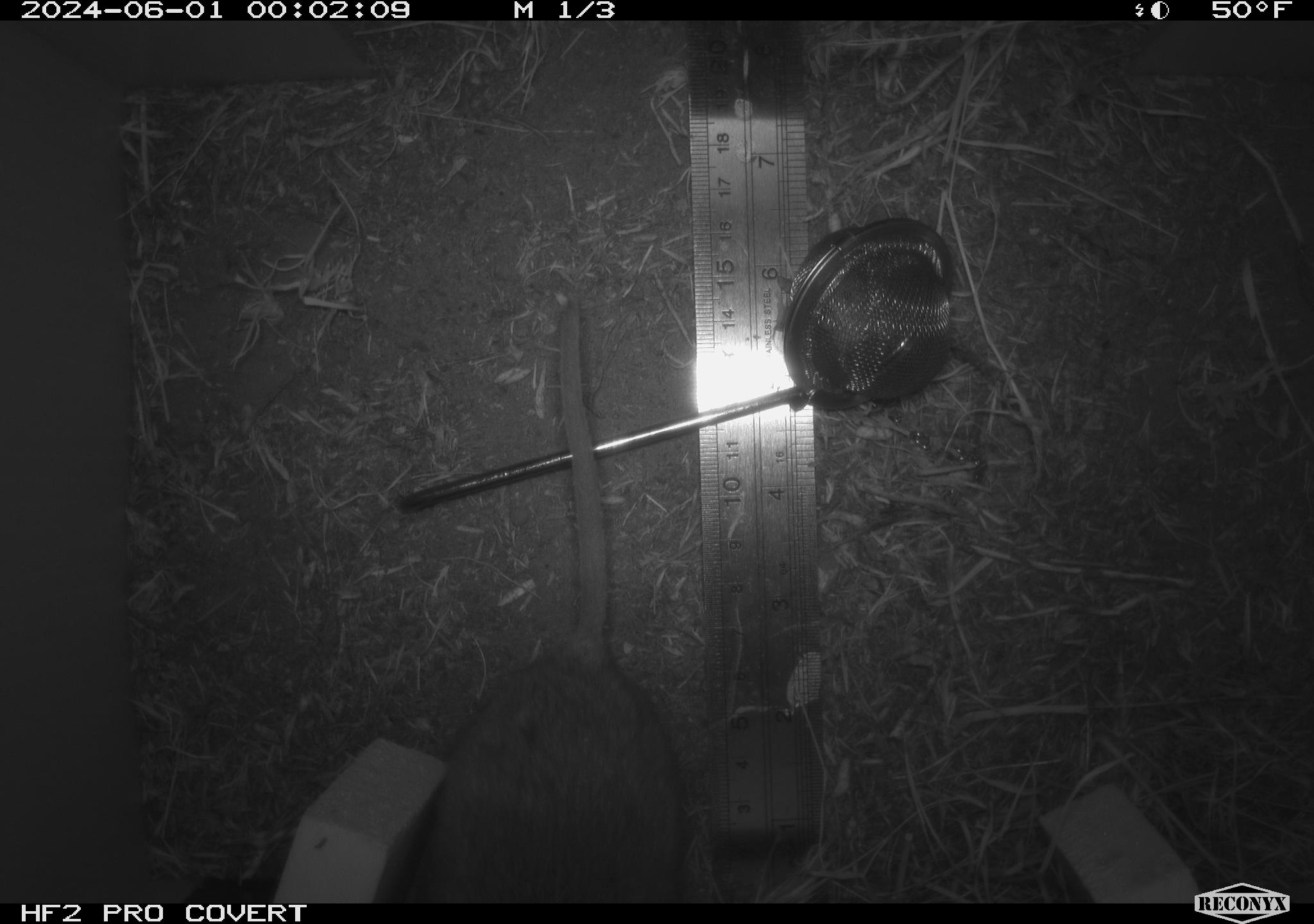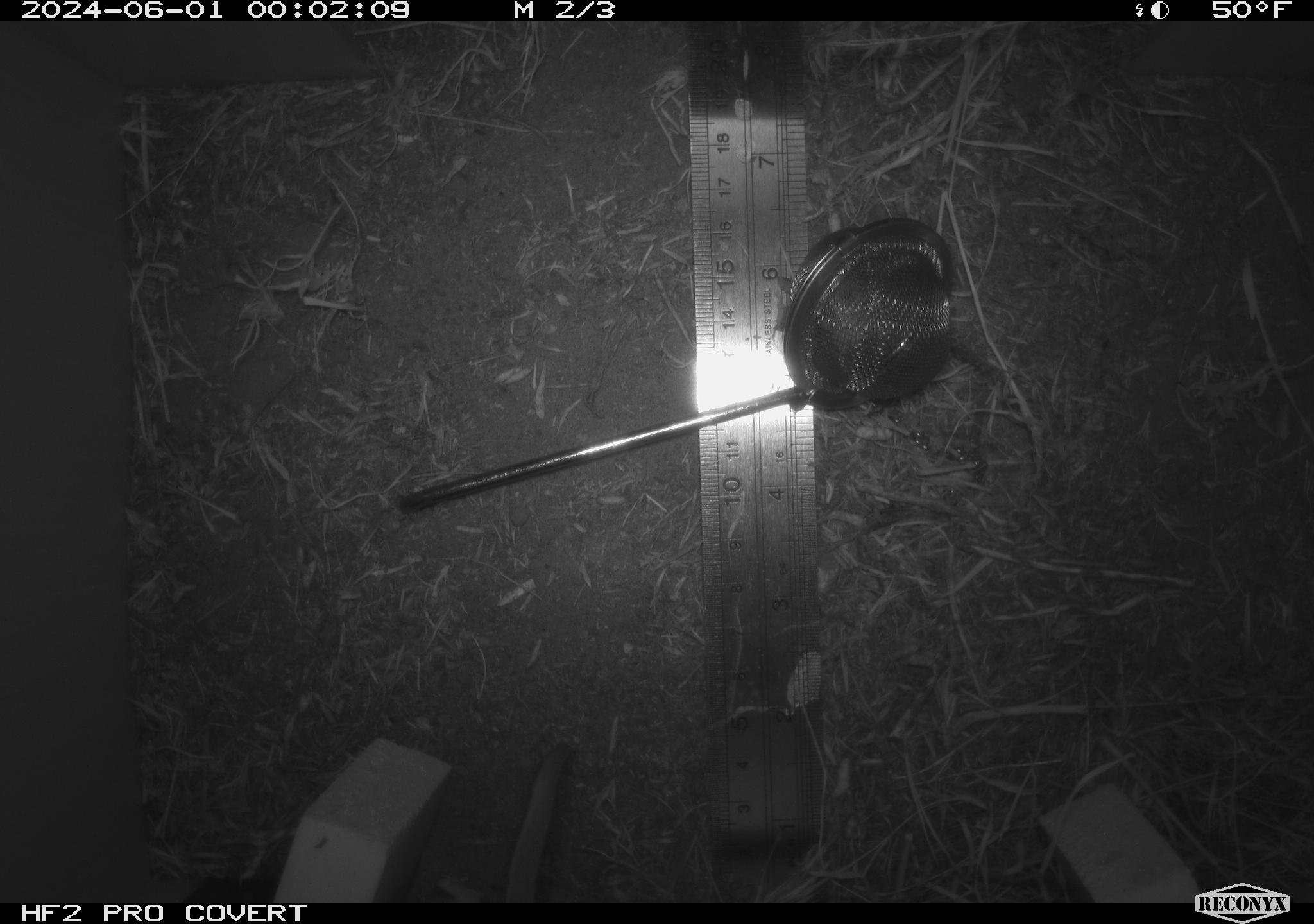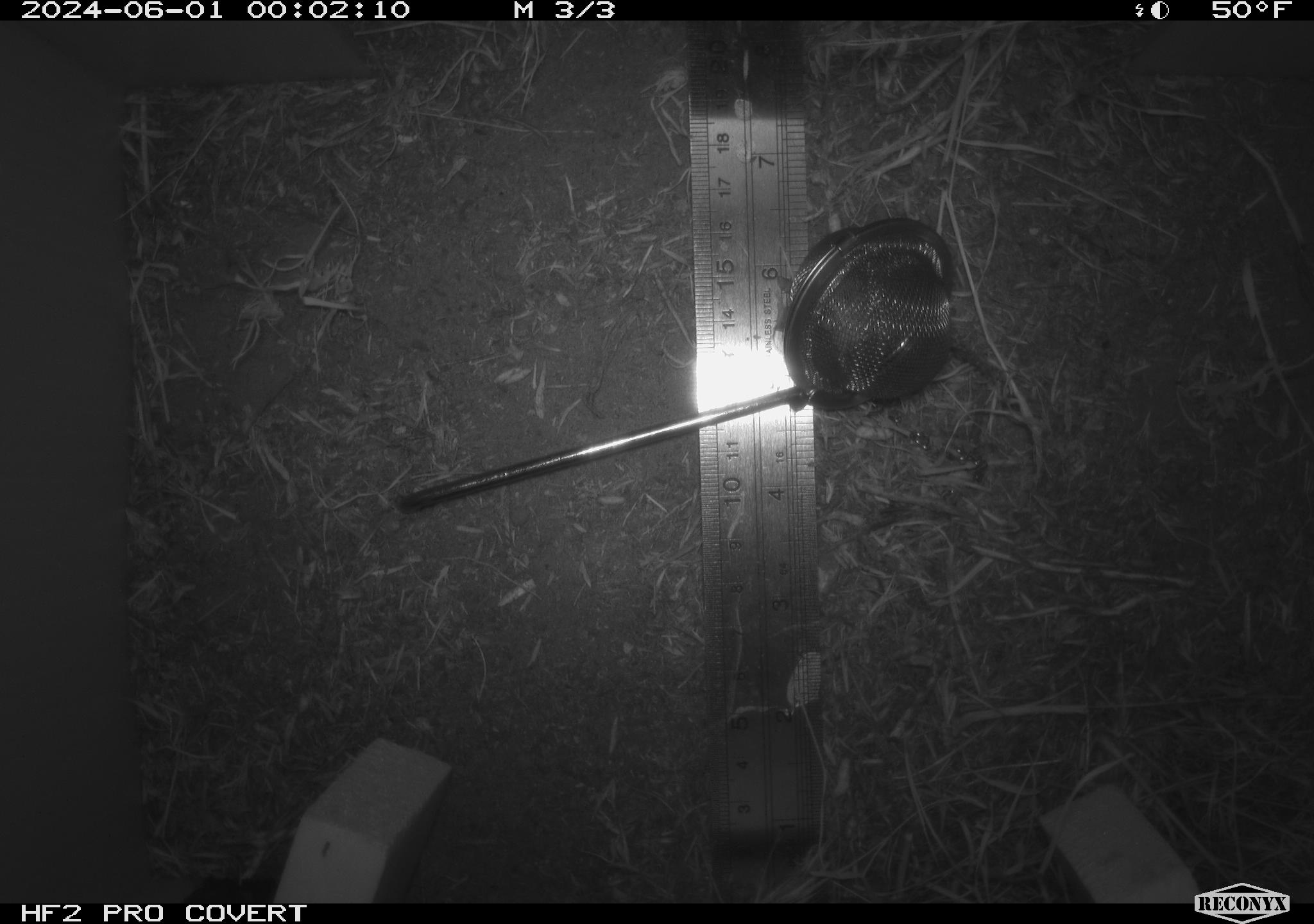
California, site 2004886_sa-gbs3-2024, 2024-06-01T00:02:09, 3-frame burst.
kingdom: Animalia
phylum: Chordata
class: Mammalia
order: Rodentia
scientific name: Rodentia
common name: mouse species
Mouse species (Rodentia).